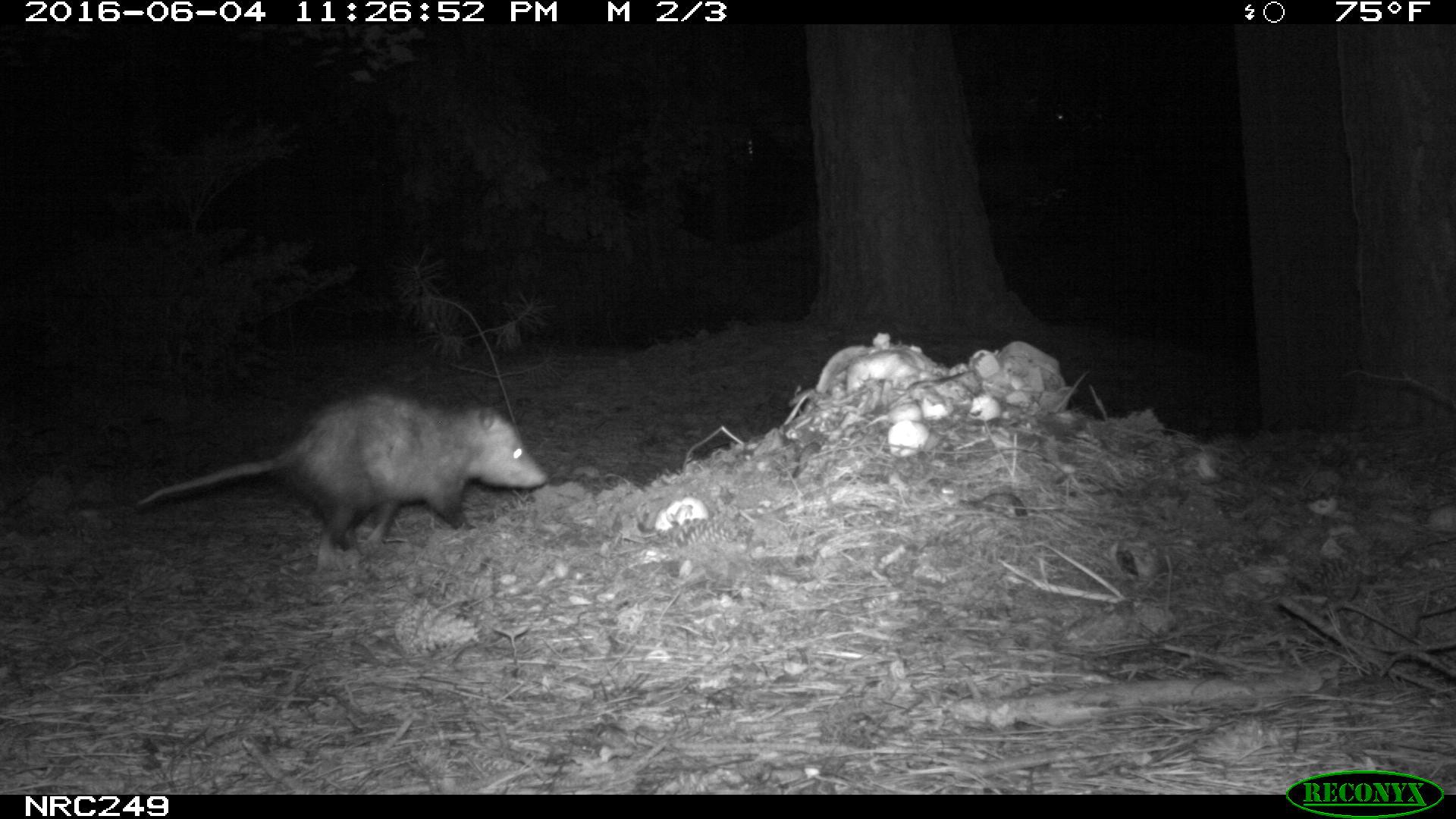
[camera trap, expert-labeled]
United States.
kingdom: Animalia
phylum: Chordata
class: Mammalia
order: Didelphimorphia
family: Didelphidae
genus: Didelphis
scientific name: Didelphis virginiana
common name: virginia opossum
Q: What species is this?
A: Virginia Opossum (Didelphis virginiana).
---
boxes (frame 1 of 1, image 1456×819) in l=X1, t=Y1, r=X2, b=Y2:
Virginia Opossum: l=118, t=375, r=557, b=553